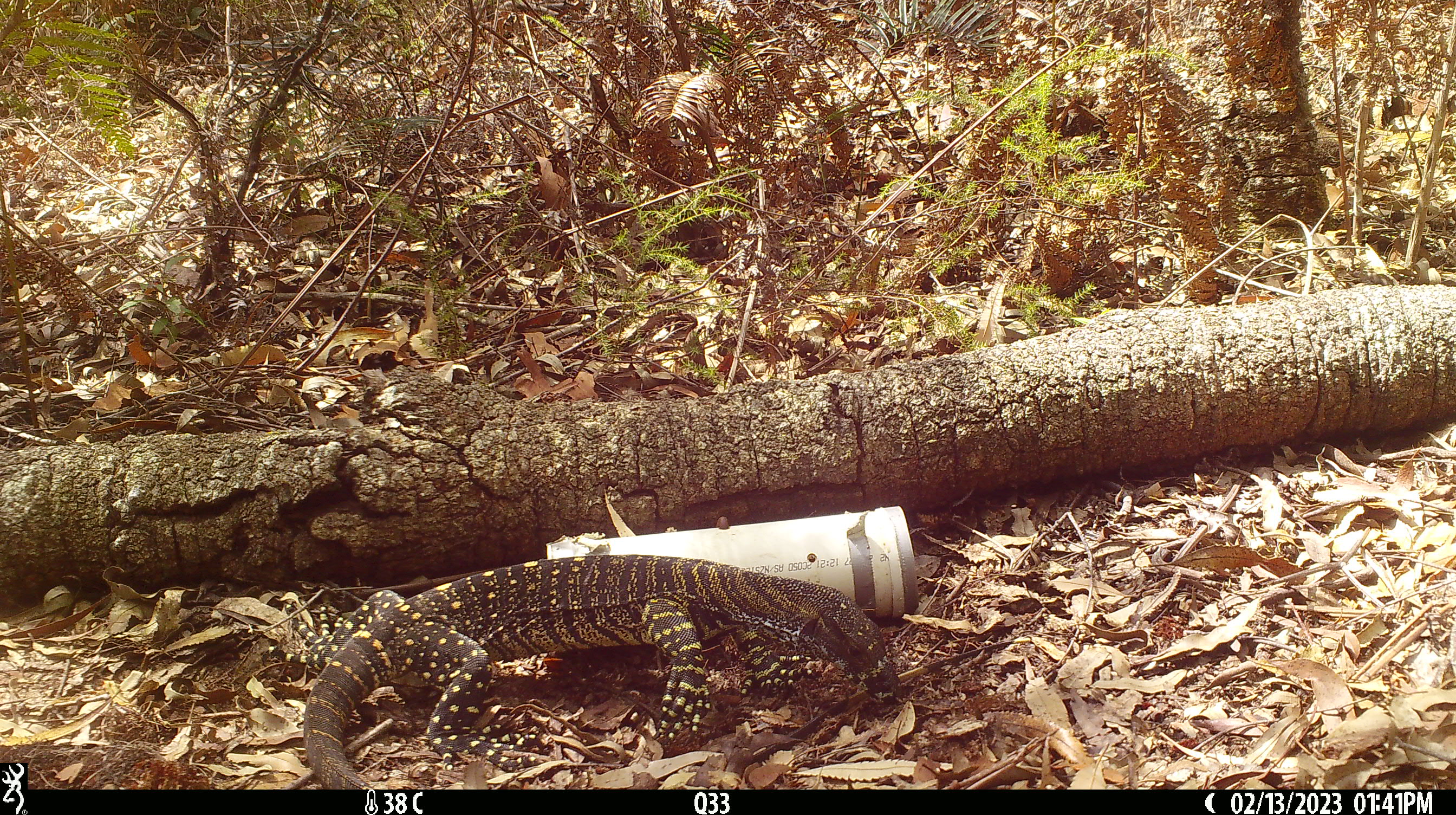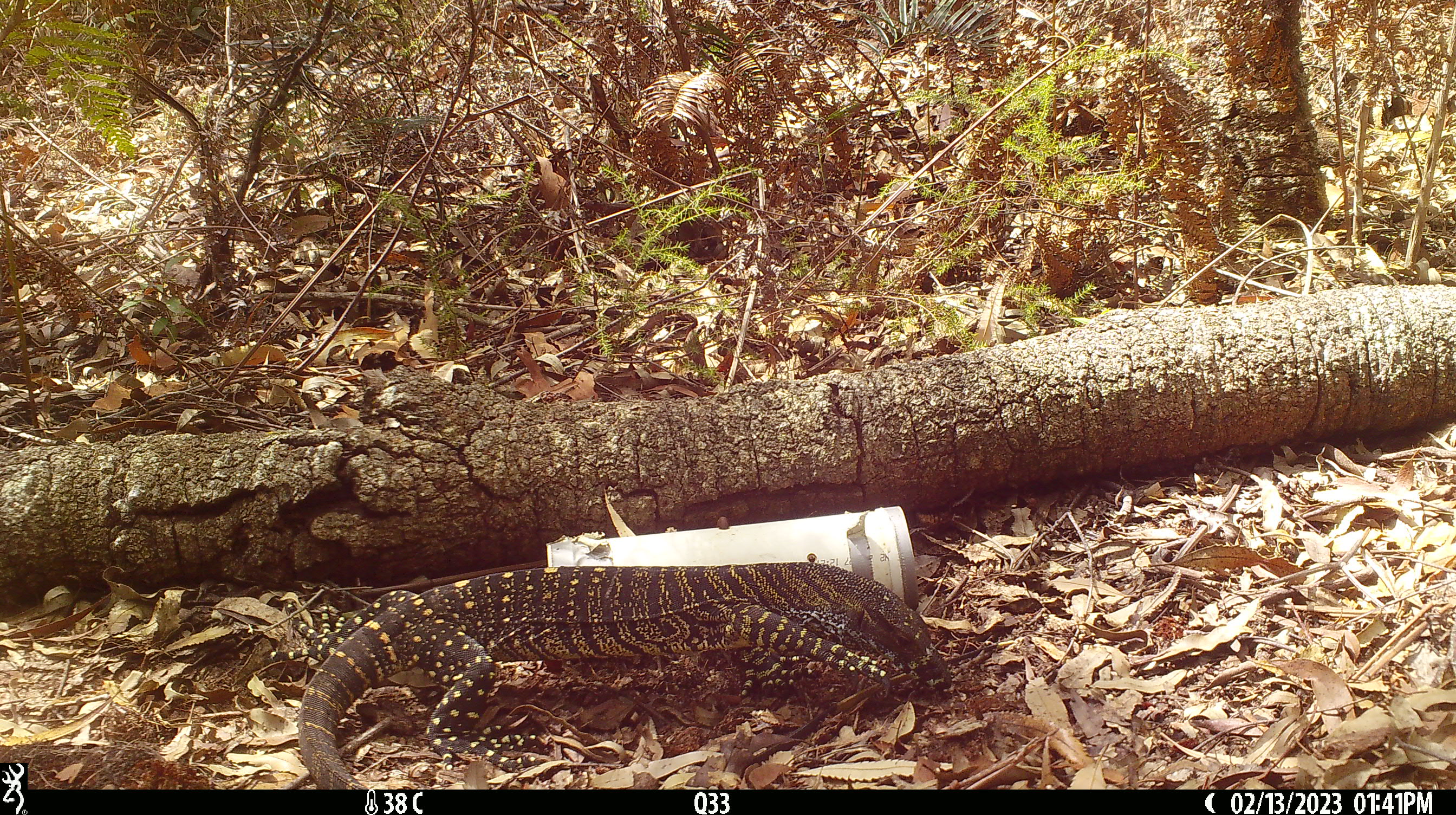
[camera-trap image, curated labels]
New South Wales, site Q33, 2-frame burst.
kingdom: Animalia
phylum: Chordata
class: Reptilia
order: Squamata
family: Varanidae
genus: Varanus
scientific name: Varanus varius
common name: lace monitor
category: goanna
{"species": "goanna (lace monitor) (Varanus varius)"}